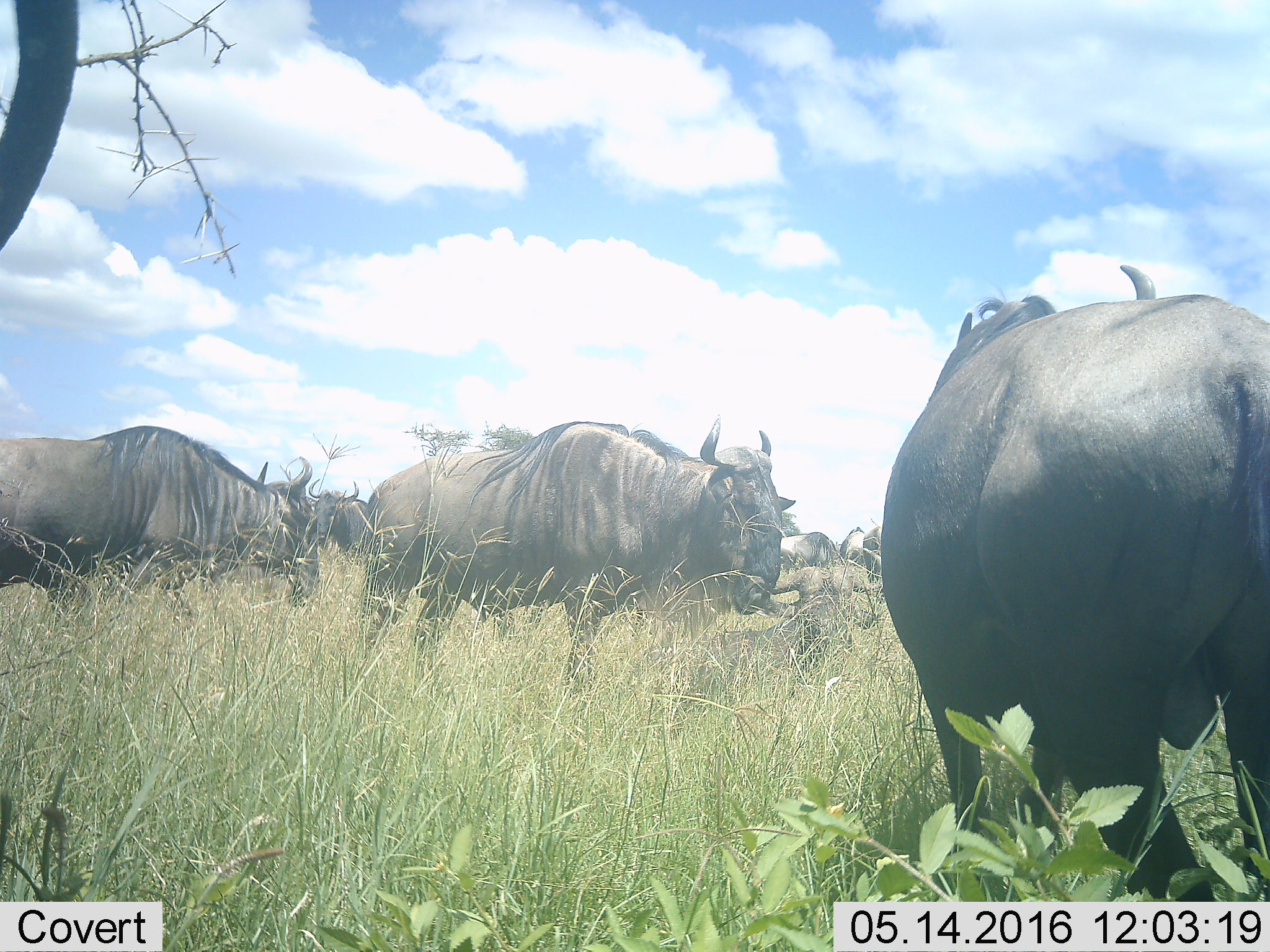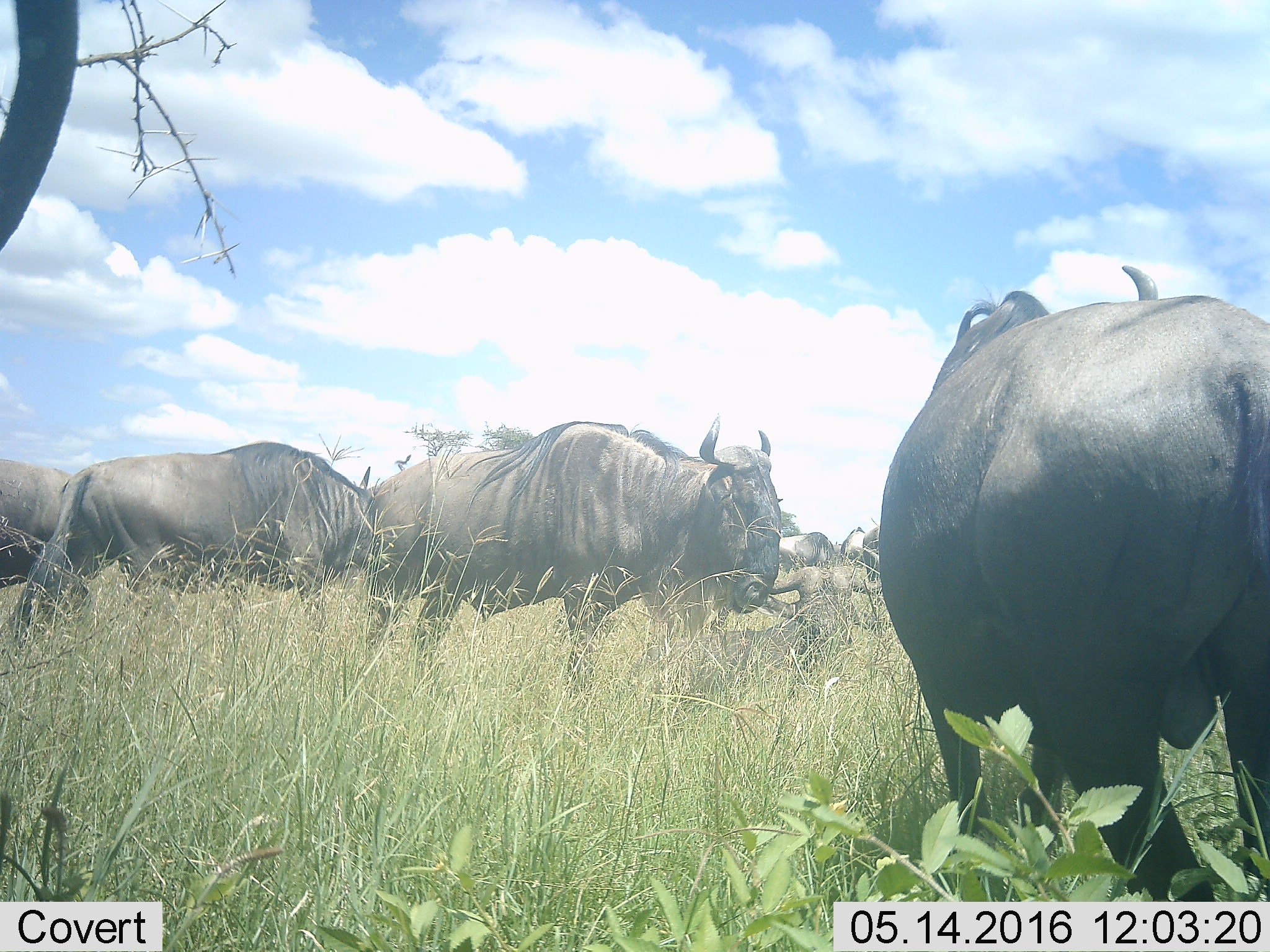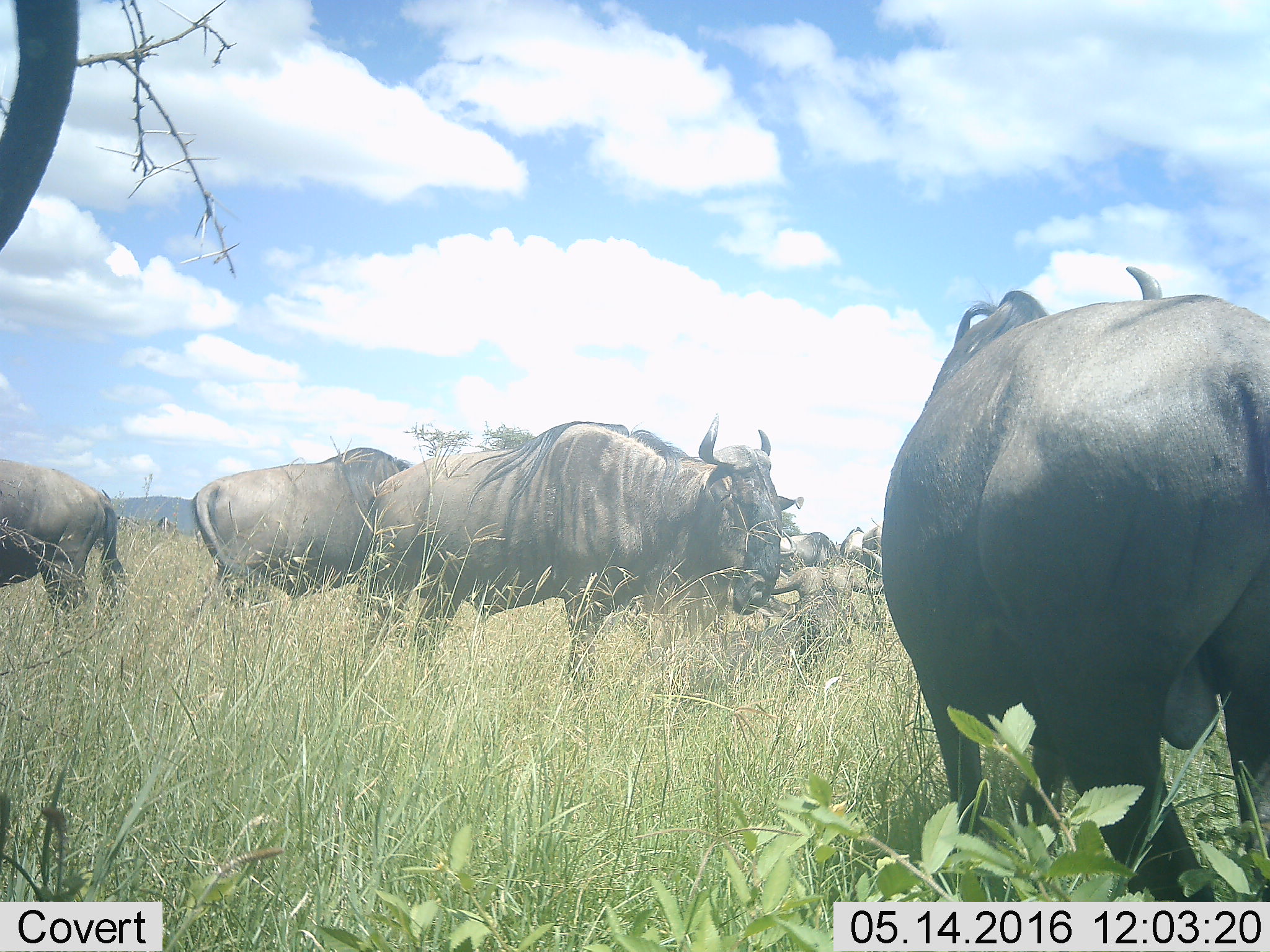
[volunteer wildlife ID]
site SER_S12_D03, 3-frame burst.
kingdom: Animalia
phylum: Chordata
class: Mammalia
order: Artiodactyla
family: Bovidae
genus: Connochaetes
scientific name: Connochaetes taurinus taurinus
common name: blue wildebeest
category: wildebeestblue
Wildebeestblue (blue wildebeest) (Connochaetes taurinus taurinus), count 8. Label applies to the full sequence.